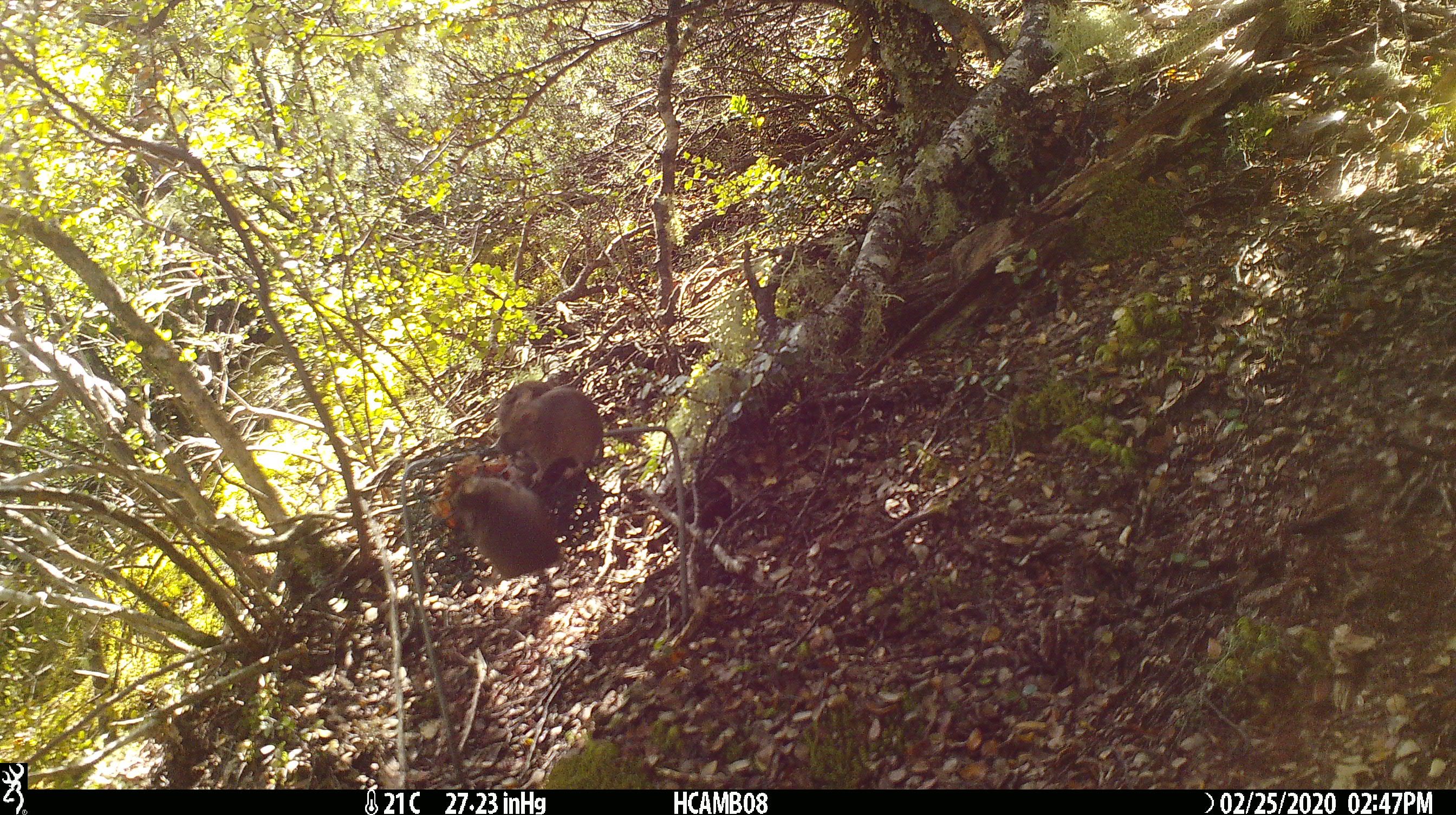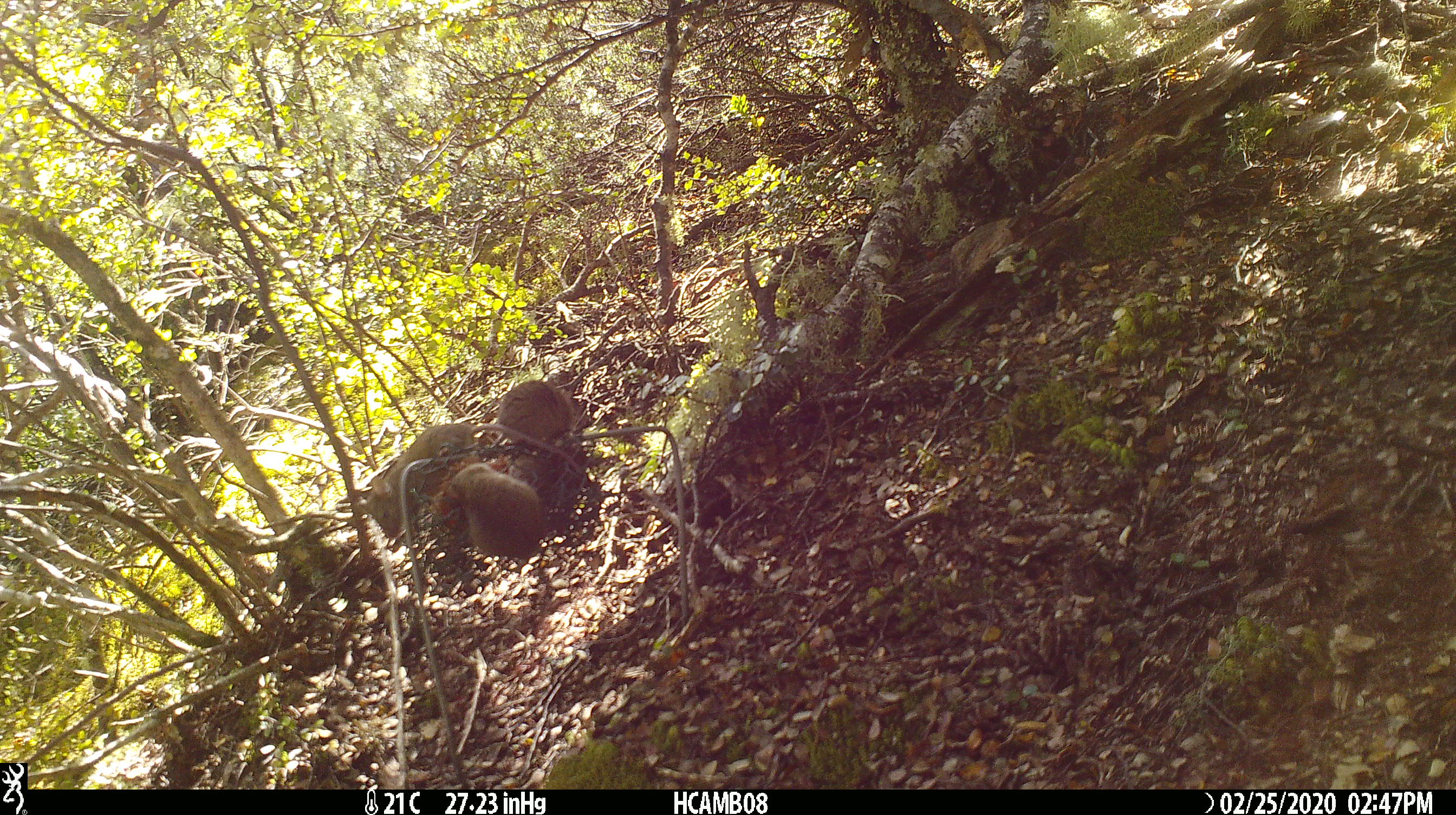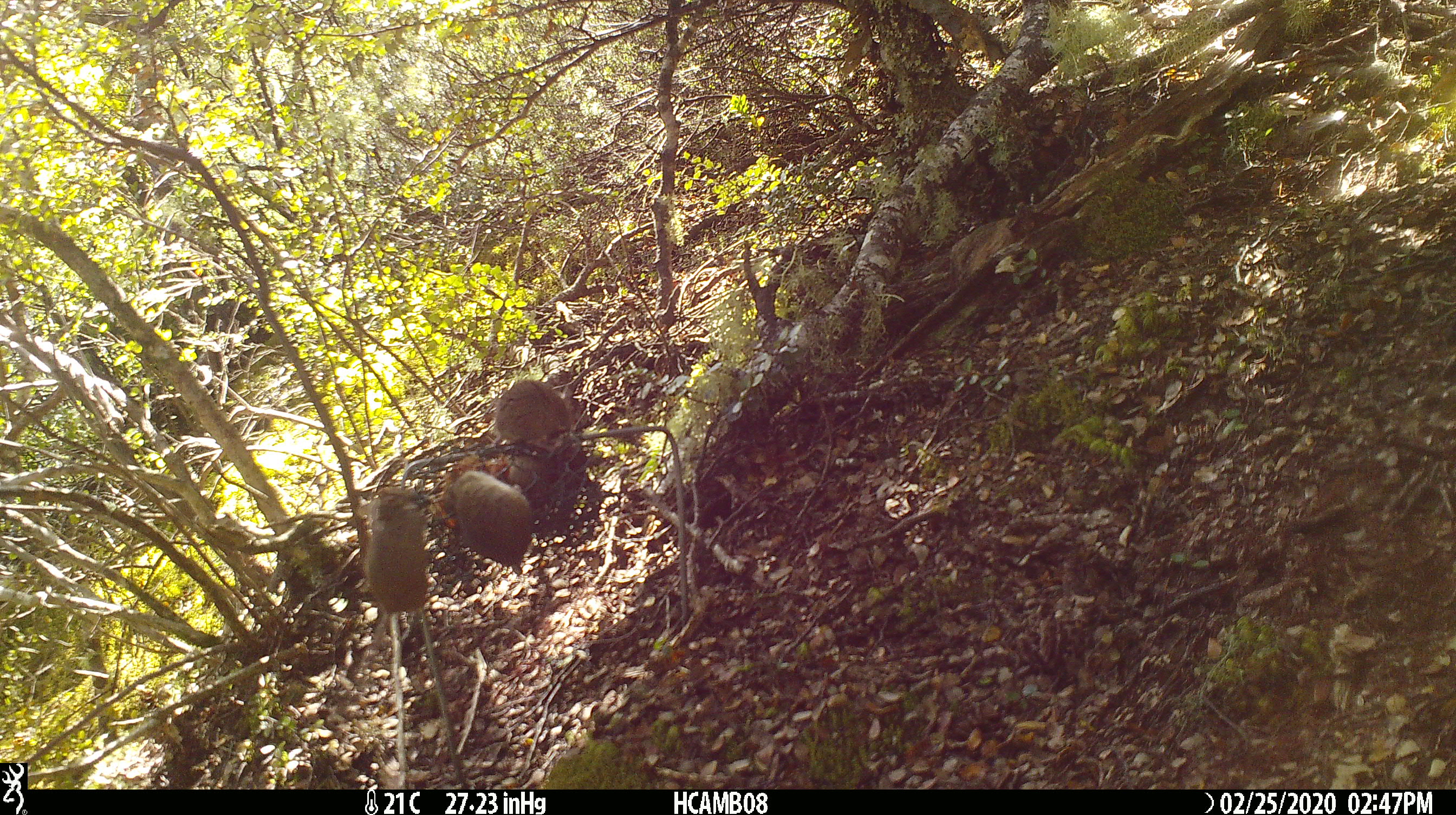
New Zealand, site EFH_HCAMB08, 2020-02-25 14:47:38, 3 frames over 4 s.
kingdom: Animalia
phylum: Chordata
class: Mammalia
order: Rodentia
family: Muridae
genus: Mus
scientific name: Mus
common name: mouse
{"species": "mouse (Mus)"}